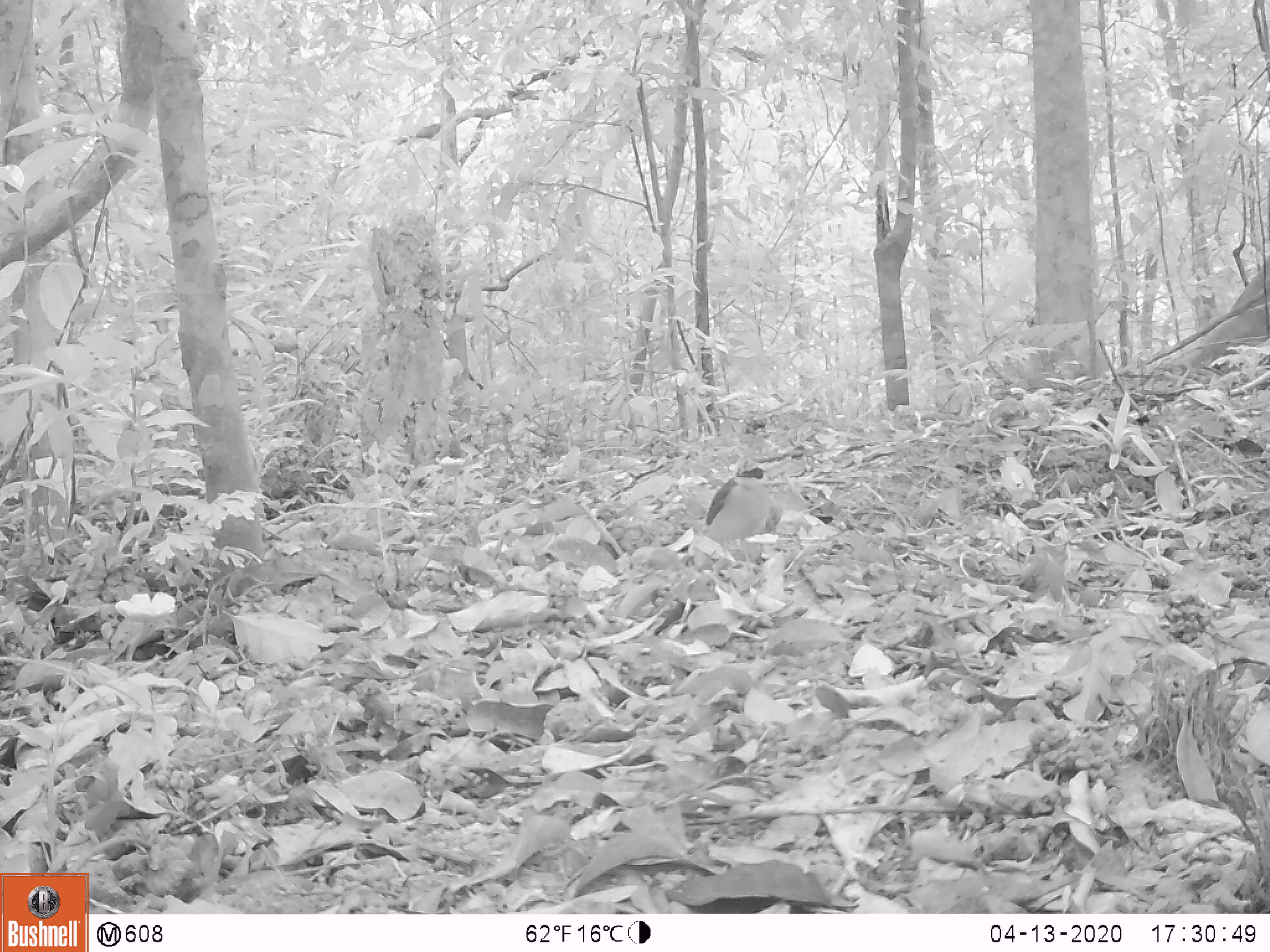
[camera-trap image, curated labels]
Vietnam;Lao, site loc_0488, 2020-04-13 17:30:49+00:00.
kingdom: Animalia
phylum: Chordata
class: Aves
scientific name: Aves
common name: bird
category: unidentified bird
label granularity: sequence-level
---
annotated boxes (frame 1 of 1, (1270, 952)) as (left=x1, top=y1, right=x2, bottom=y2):
unidentified bird: (left=705, top=459, right=772, bottom=576)